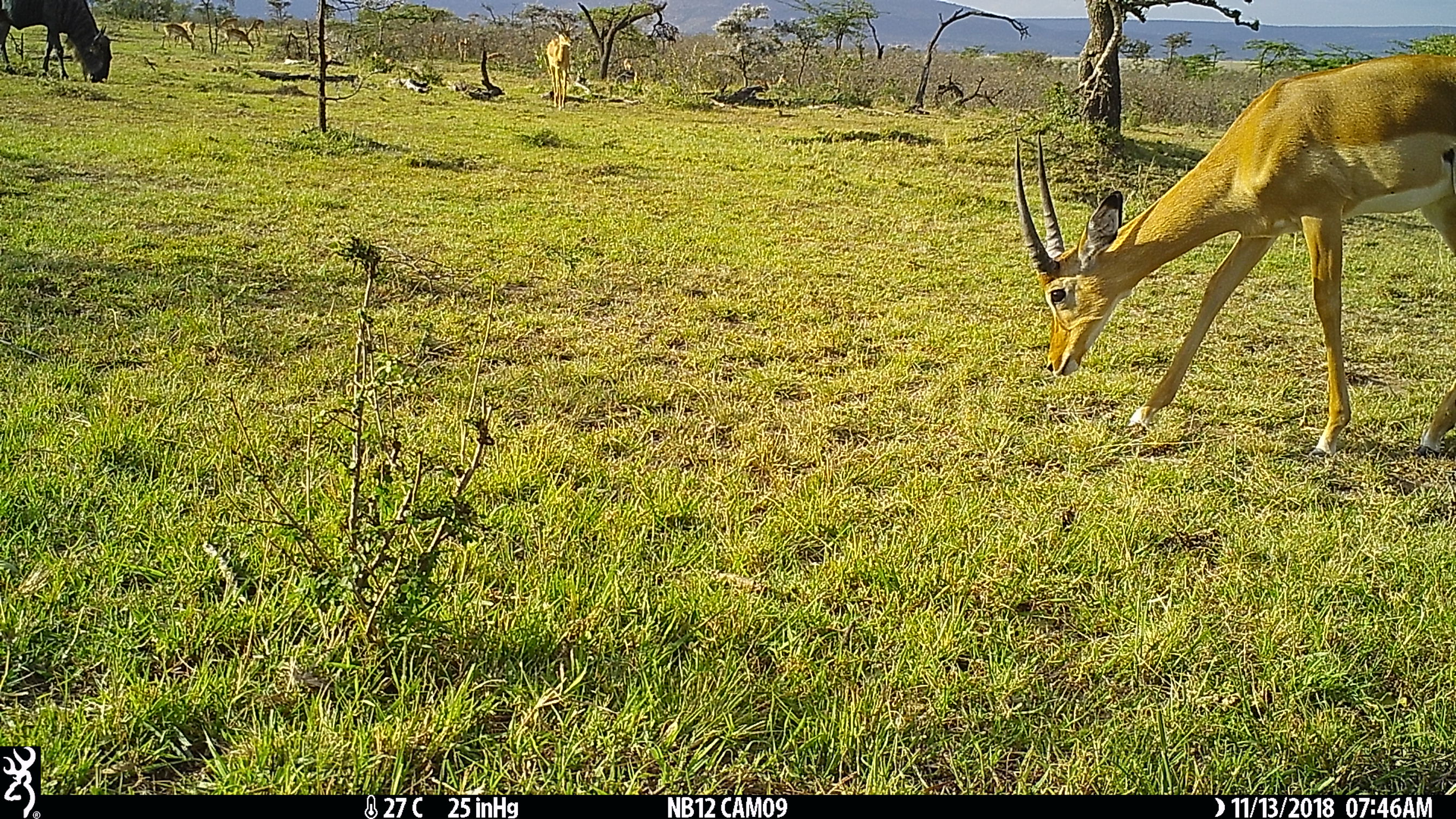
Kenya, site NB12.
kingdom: Animalia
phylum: Chordata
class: Mammalia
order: Artiodactyla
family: Bovidae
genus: Connochaetes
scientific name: Connochaetes taurinus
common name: blue wildebeest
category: wildebeest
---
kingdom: Animalia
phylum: Chordata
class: Mammalia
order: Artiodactyla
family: Bovidae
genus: Aepyceros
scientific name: Aepyceros melampus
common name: impala